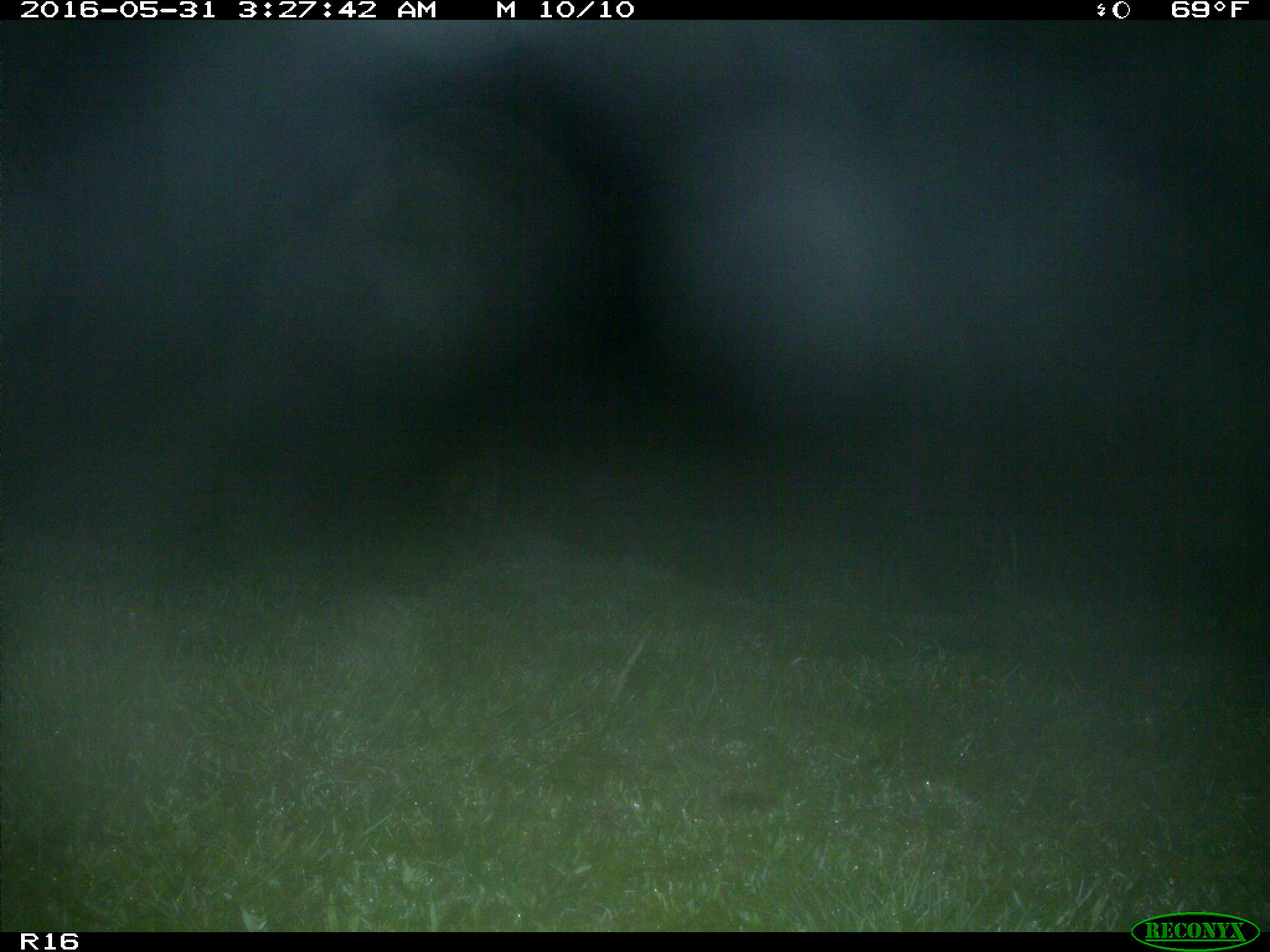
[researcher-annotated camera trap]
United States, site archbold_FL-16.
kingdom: Animalia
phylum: Chordata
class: Mammalia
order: Carnivora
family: Felidae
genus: Lynx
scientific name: Lynx rufus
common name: bobcat